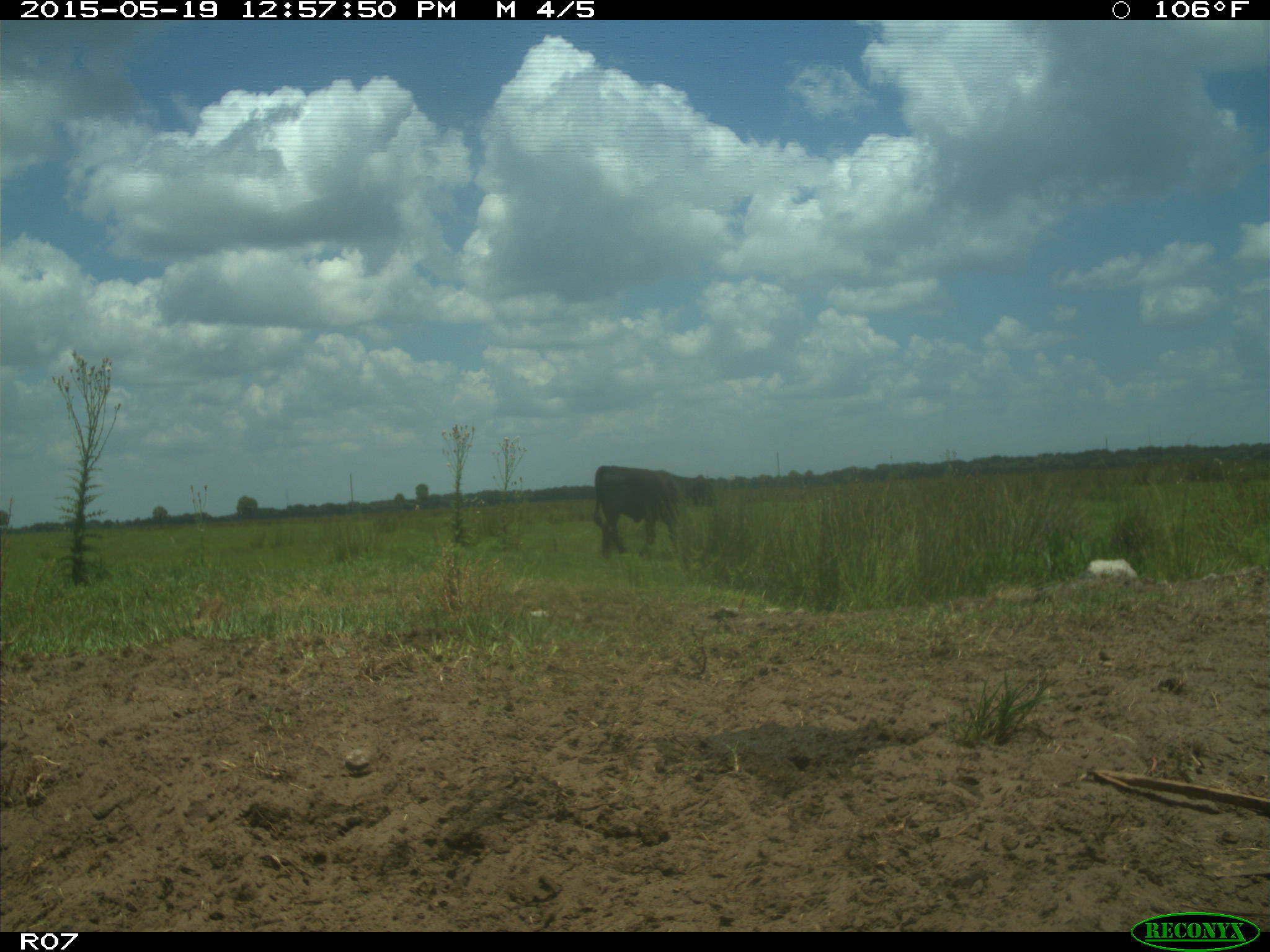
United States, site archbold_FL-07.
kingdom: Animalia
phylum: Chordata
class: Mammalia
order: Artiodactyla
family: Bovidae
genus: Bos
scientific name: Bos taurus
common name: domestic cow